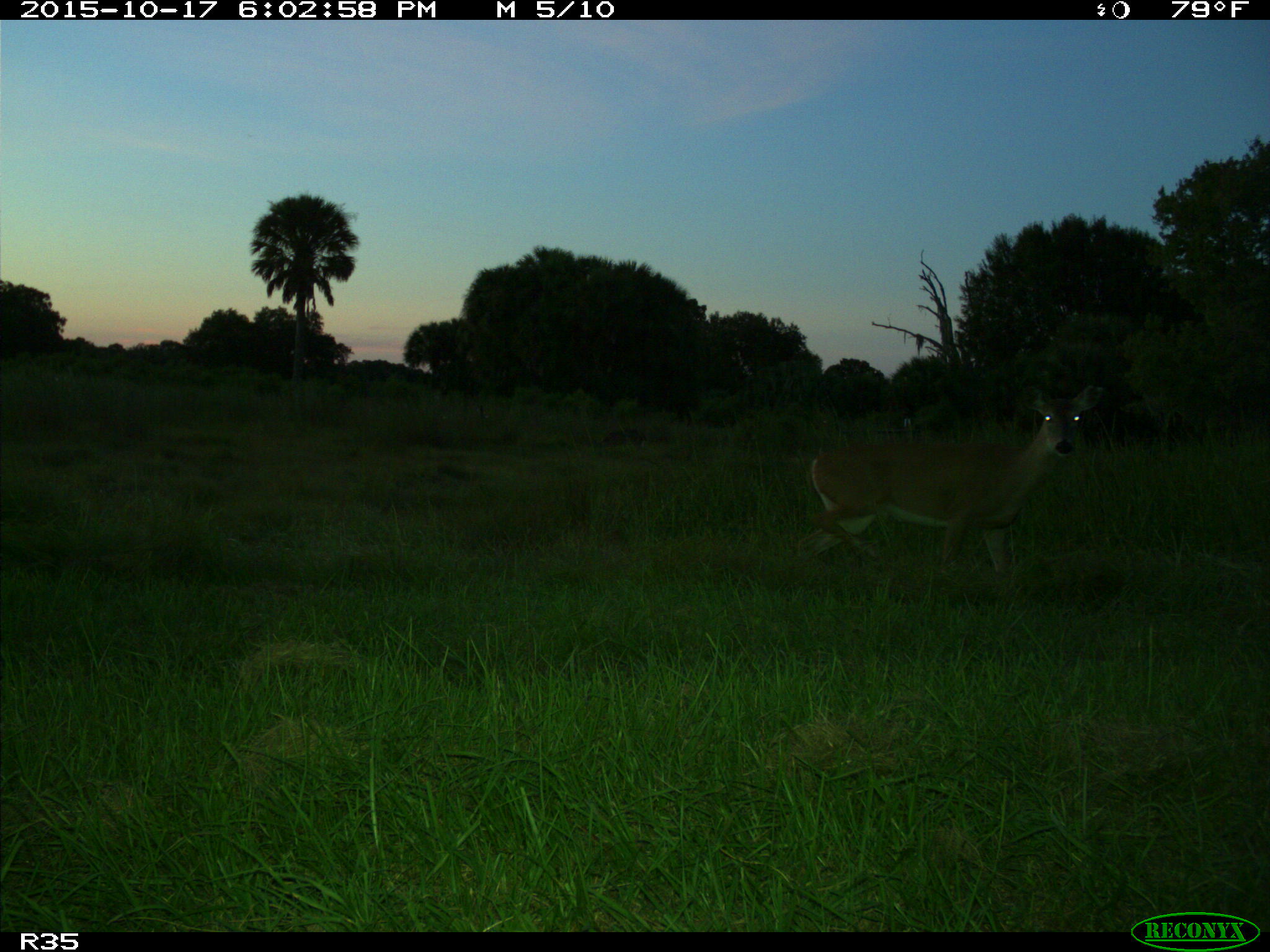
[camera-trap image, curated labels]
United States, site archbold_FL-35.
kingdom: Animalia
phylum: Chordata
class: Mammalia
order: Artiodactyla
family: Cervidae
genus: Odocoileus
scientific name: Odocoileus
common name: deer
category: unidentified deer